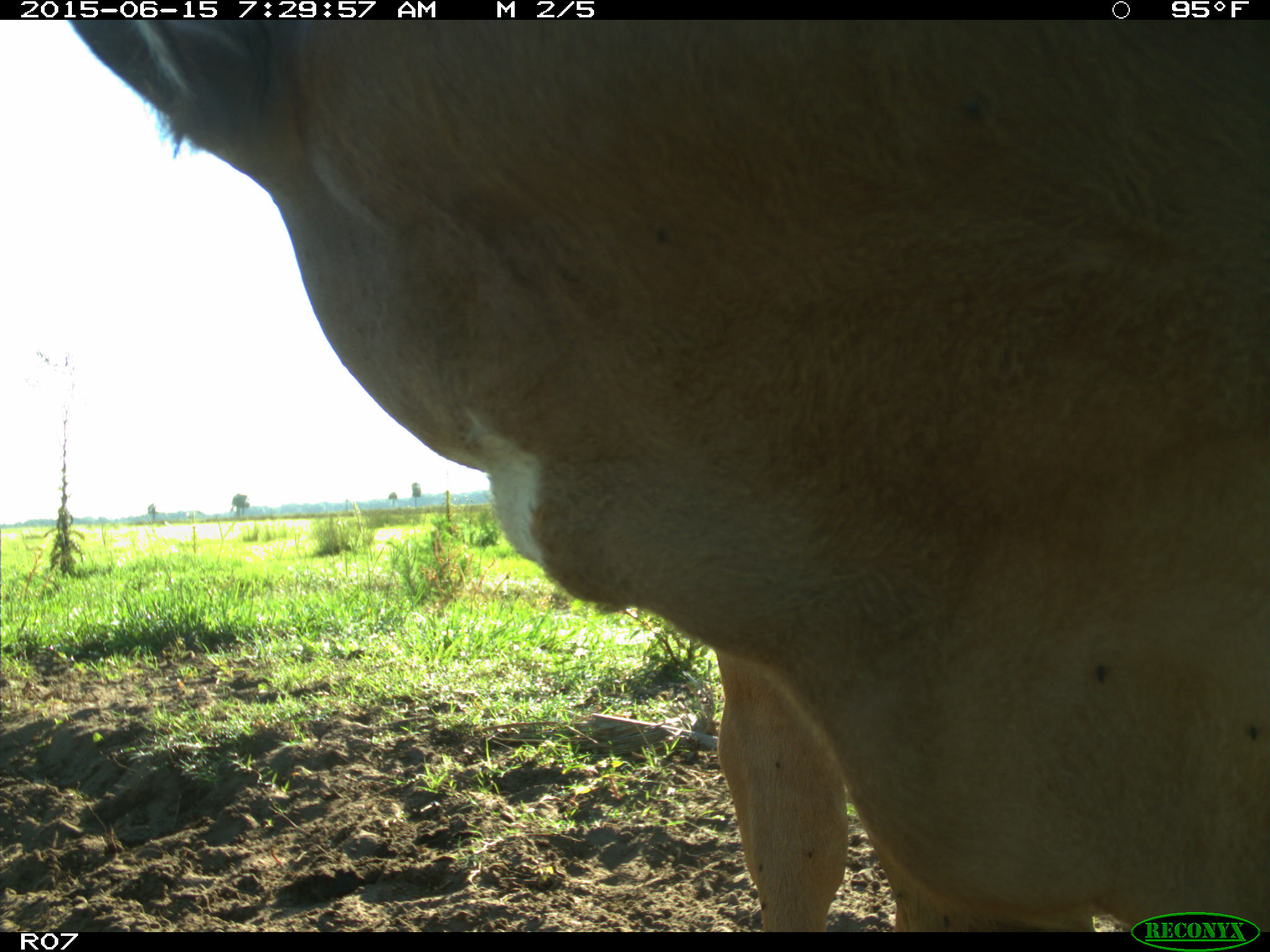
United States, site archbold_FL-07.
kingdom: Animalia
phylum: Chordata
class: Mammalia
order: Artiodactyla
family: Bovidae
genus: Bos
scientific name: Bos taurus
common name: domestic cow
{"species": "Bos taurus (domestic cow)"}